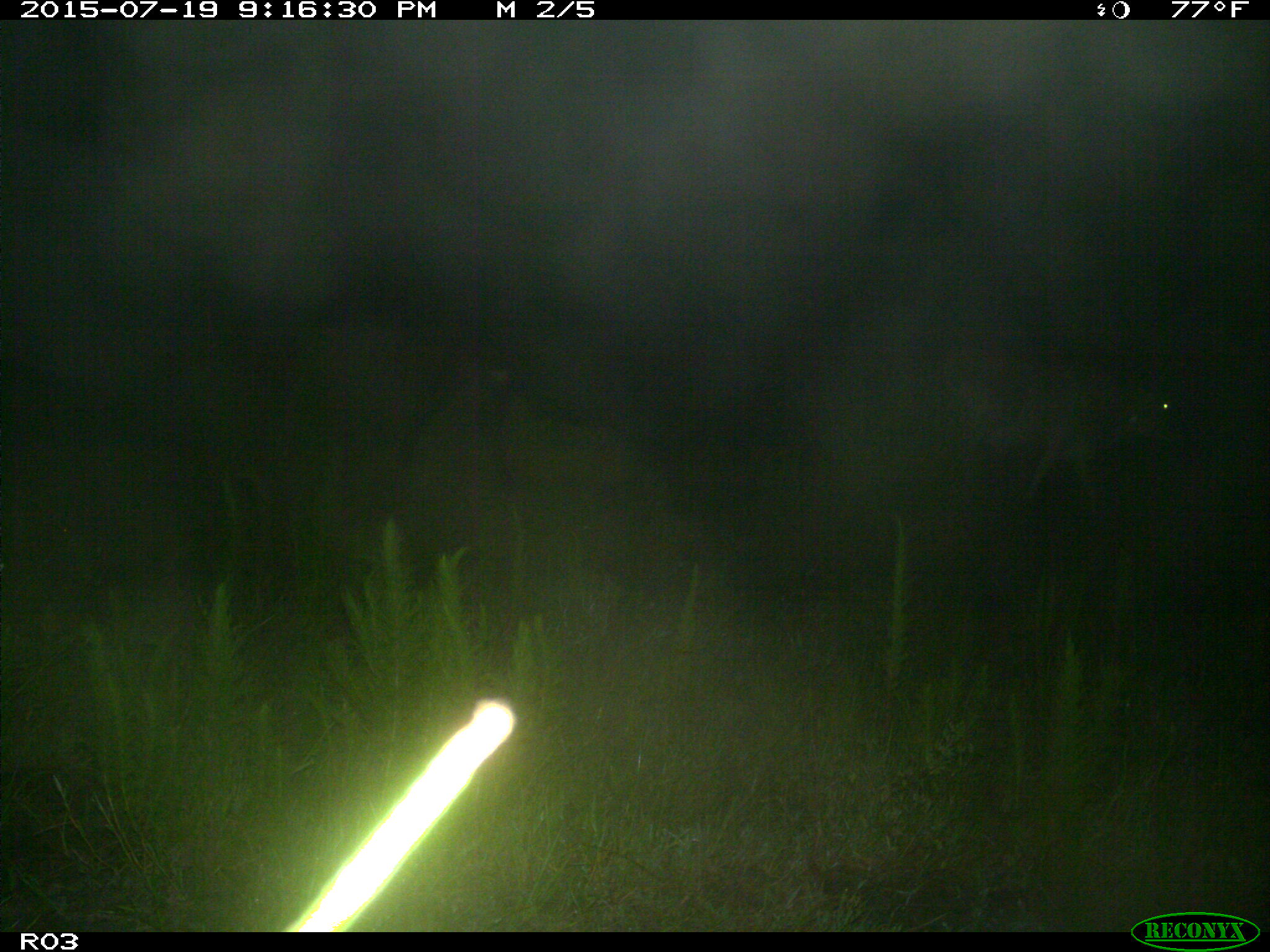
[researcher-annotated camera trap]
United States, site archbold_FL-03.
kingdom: Animalia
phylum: Chordata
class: Mammalia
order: Artiodactyla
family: Bovidae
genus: Bos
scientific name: Bos taurus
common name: domestic cow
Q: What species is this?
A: Bos taurus (domestic cow).